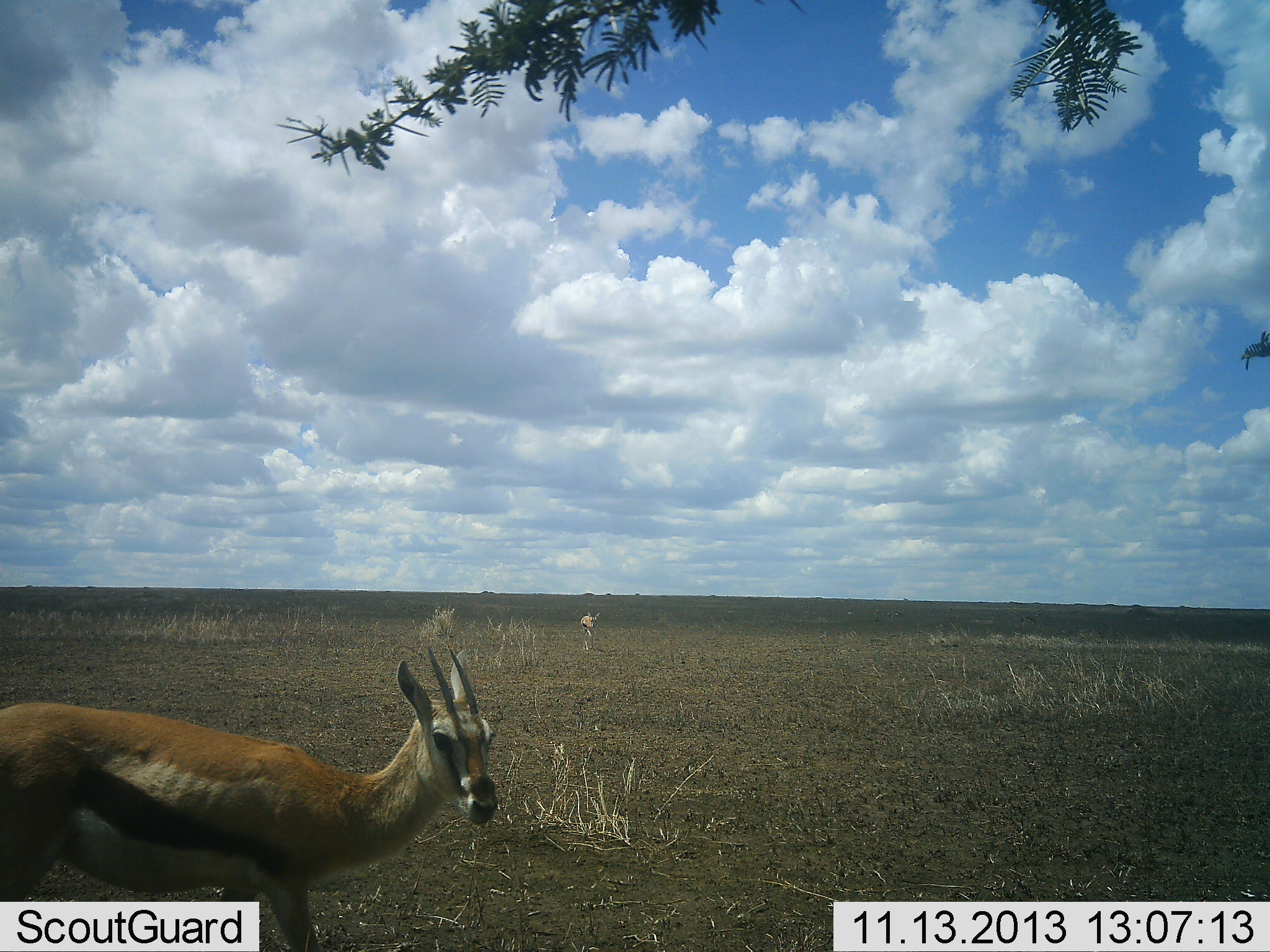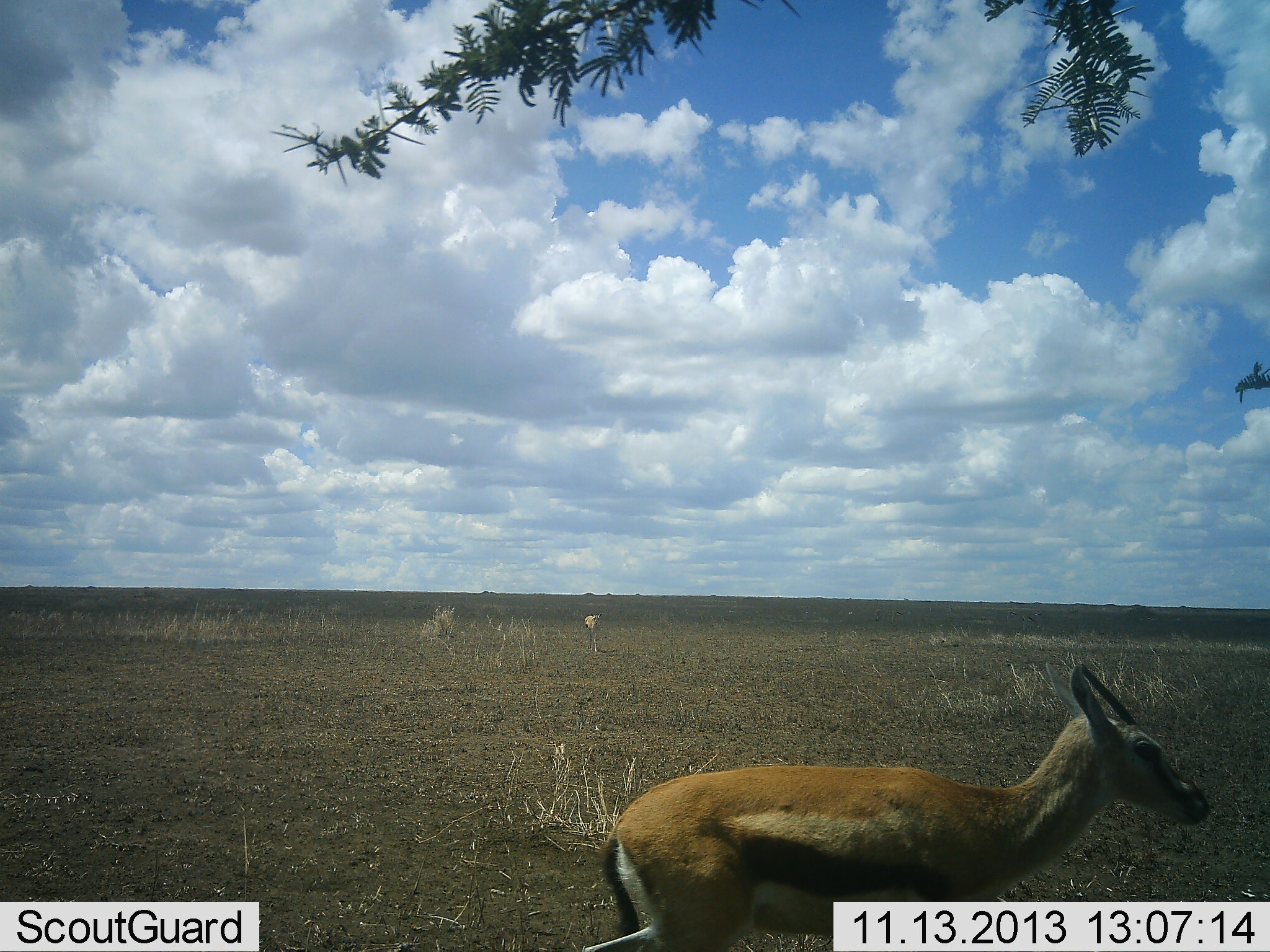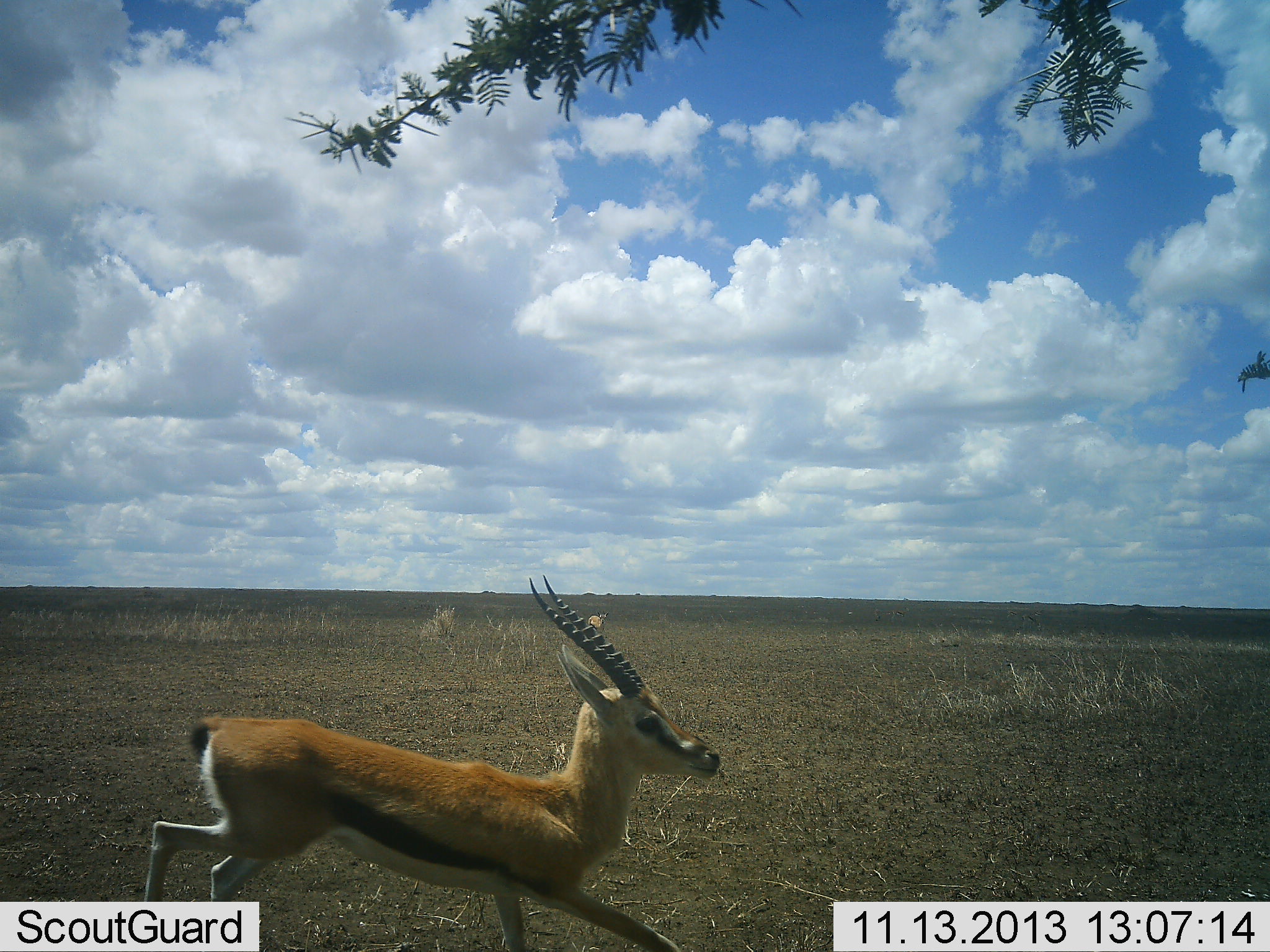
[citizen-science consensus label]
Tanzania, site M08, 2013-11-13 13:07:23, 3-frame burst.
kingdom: Animalia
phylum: Chordata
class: Mammalia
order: Artiodactyla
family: Bovidae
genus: Eudorcas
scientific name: Eudorcas thomsonii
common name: thomson's gazelle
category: gazellethomsons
Gazellethomsons (thomson's gazelle) (Eudorcas thomsonii), count 1. Behavior (volunteer vote fractions): standing 27%, resting 0%, moving 82%, interacting 0%. Young present (vote fraction): 18%. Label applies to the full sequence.